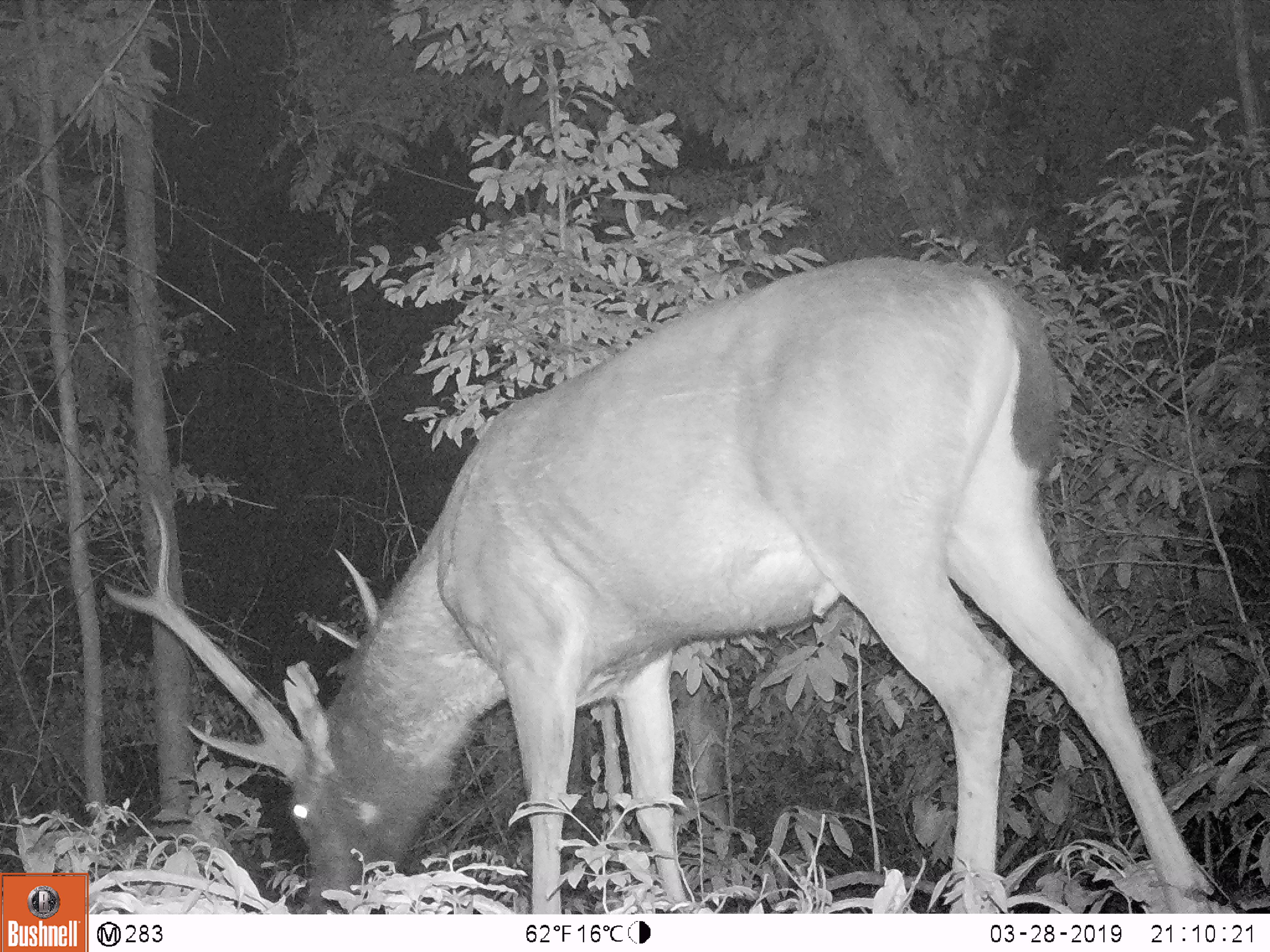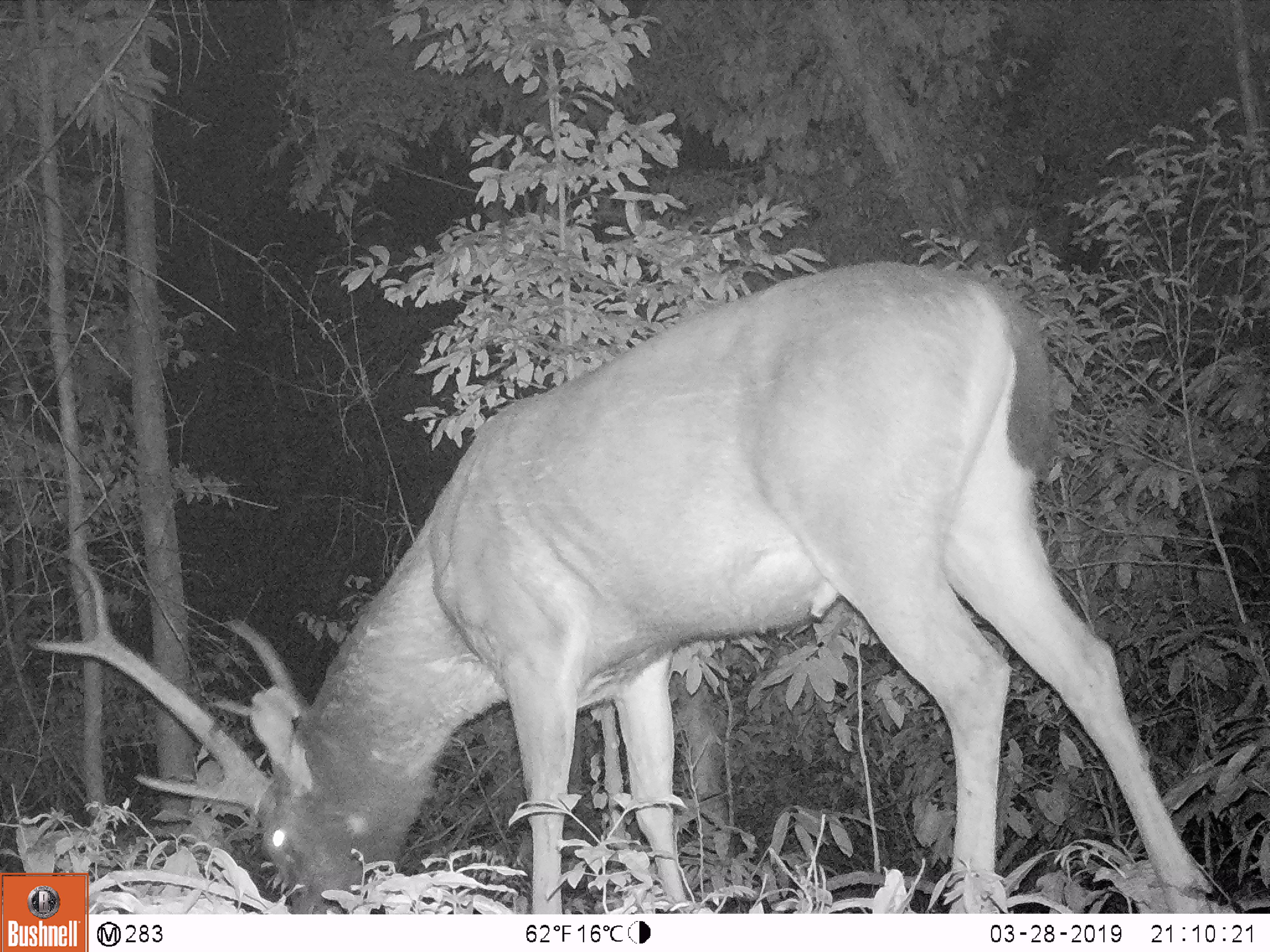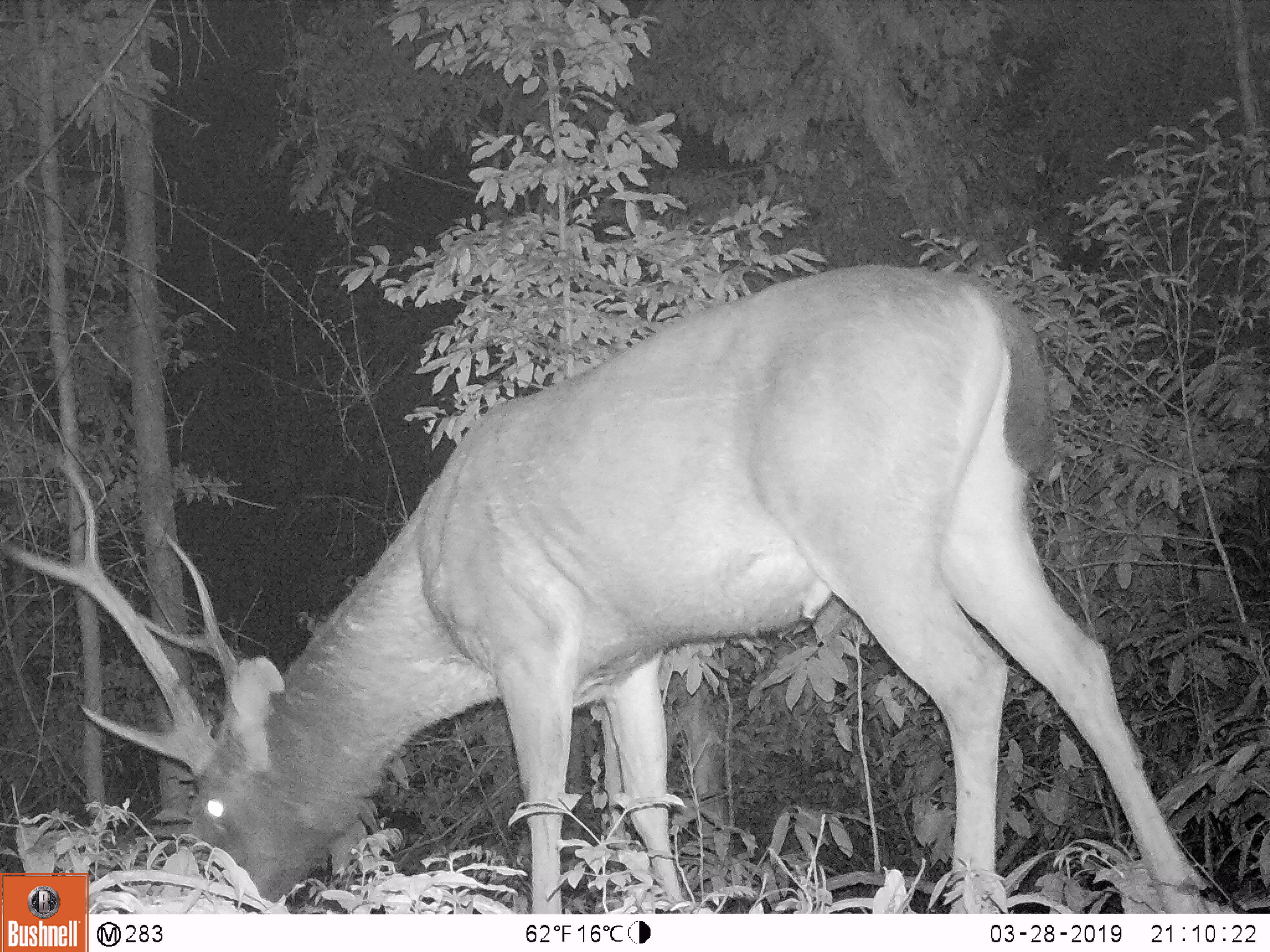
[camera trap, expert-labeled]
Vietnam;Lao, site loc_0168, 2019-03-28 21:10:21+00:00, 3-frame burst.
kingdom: Animalia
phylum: Chordata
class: Mammalia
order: Artiodactyla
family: Cervidae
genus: Rusa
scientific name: Rusa unicolor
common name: sambar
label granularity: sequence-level